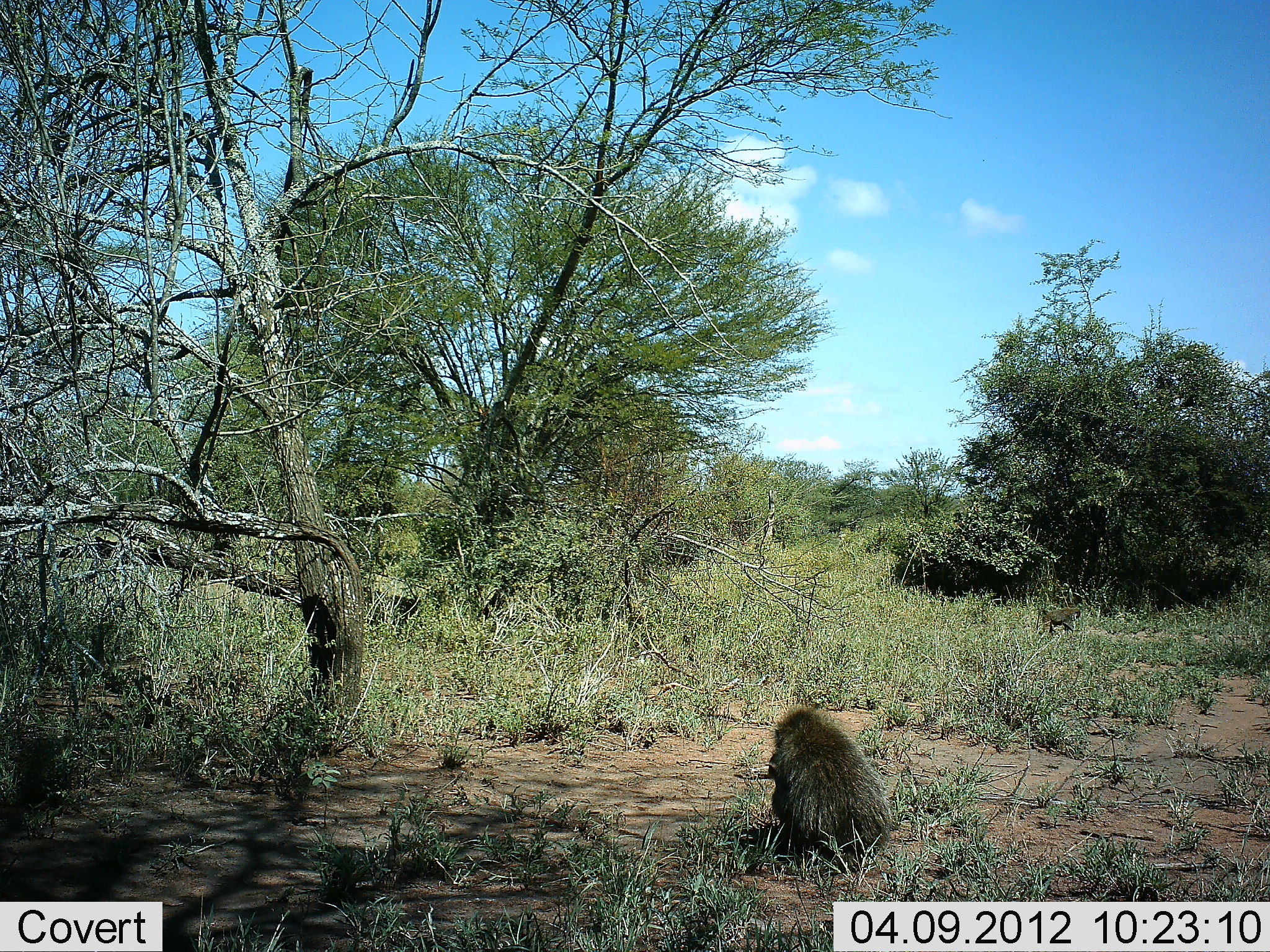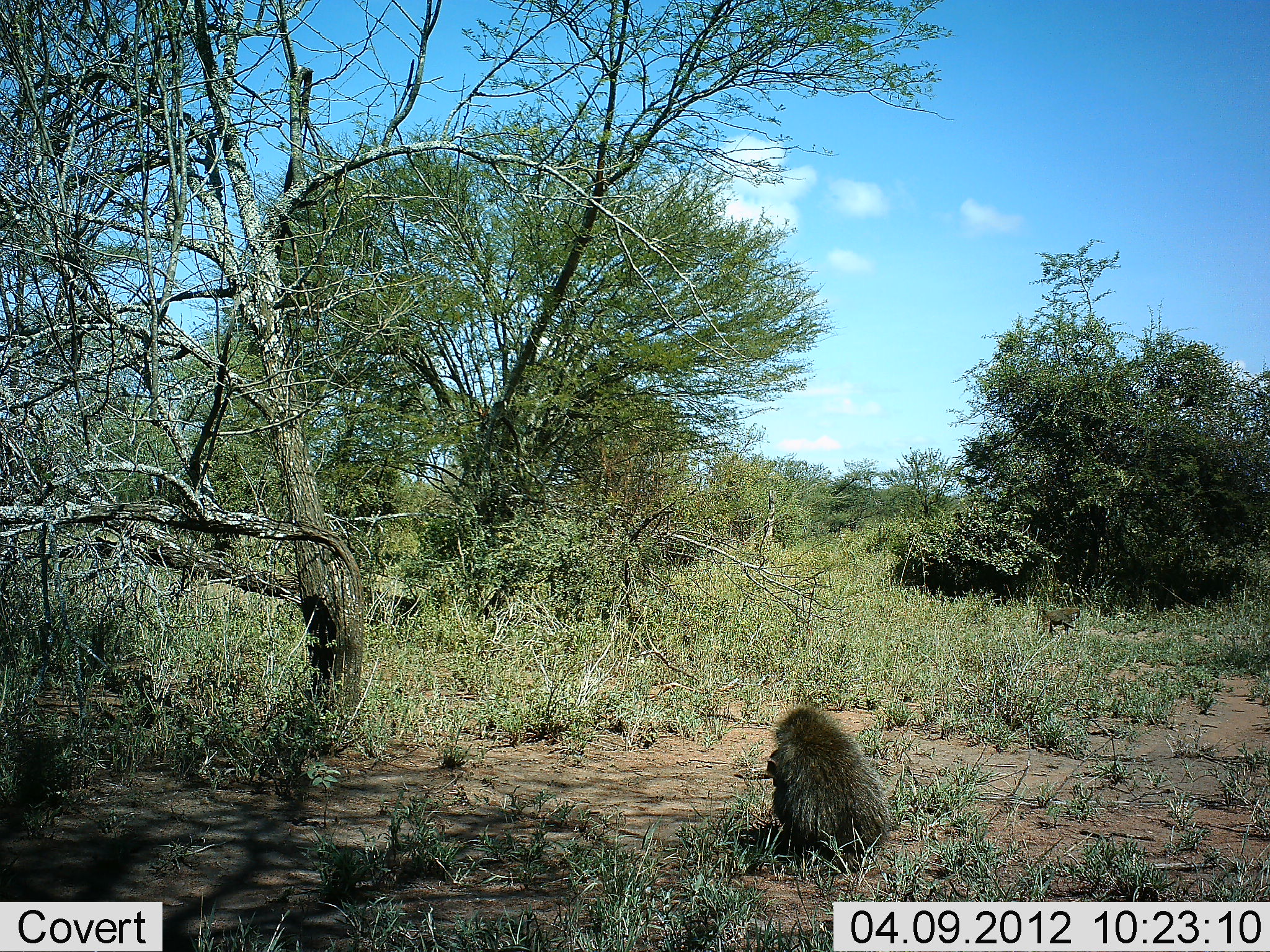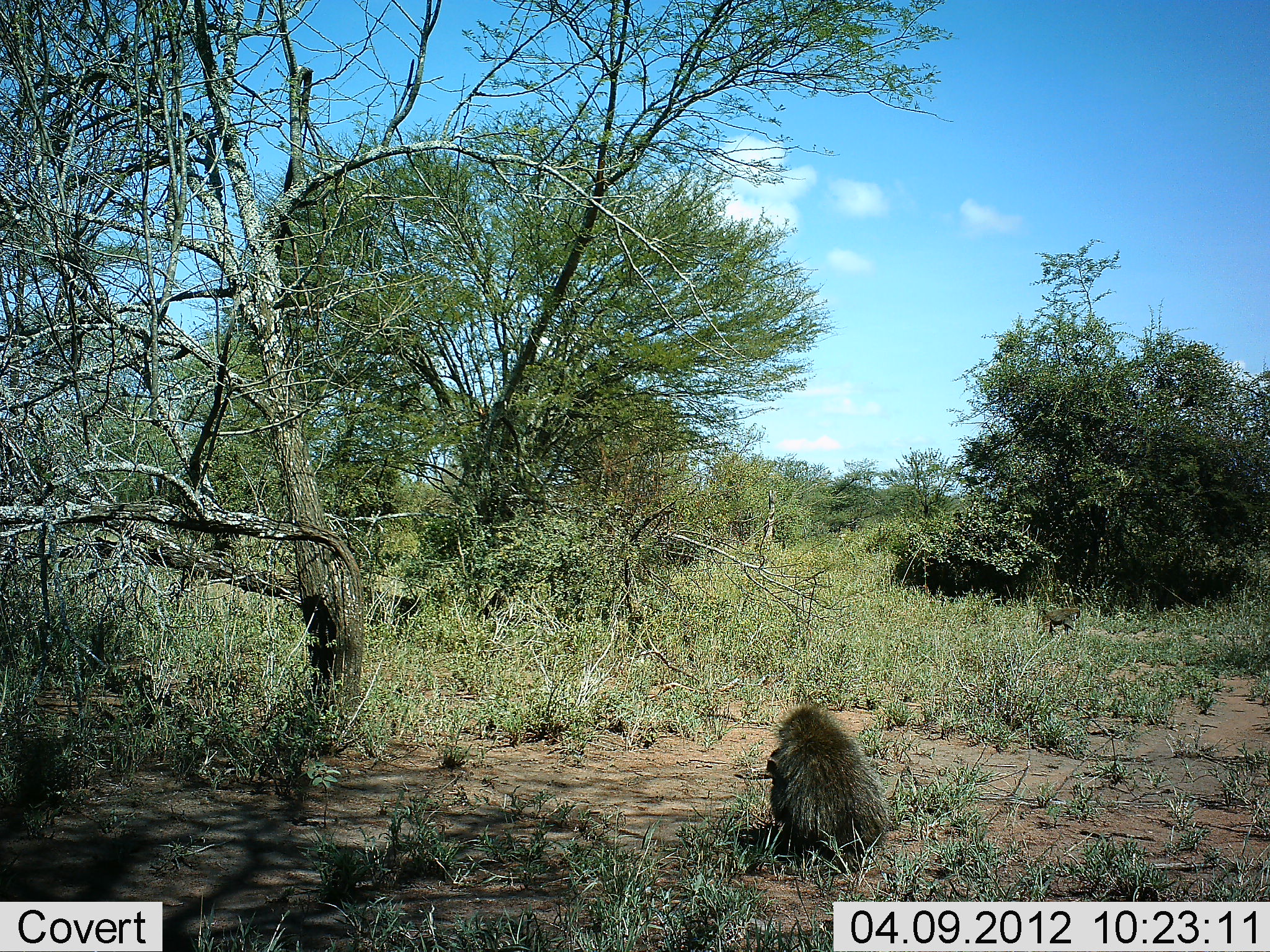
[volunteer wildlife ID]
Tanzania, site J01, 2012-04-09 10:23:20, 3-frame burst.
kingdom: Animalia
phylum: Chordata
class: Mammalia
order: Primates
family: Cercopithecidae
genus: Papio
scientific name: Papio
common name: baboon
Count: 1.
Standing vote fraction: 18%.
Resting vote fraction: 64%.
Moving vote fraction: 4%.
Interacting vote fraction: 4%.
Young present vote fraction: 4%.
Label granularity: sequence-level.